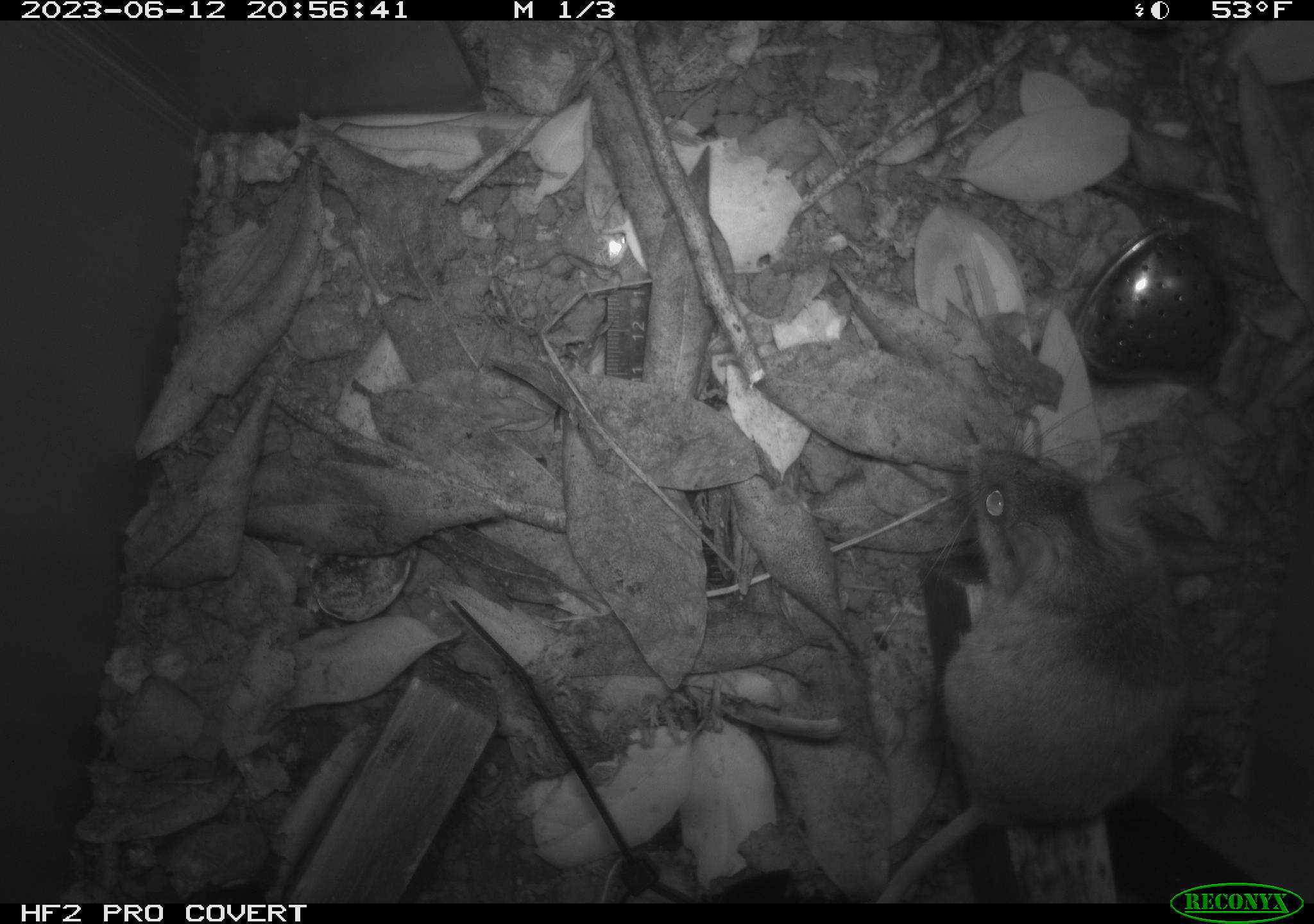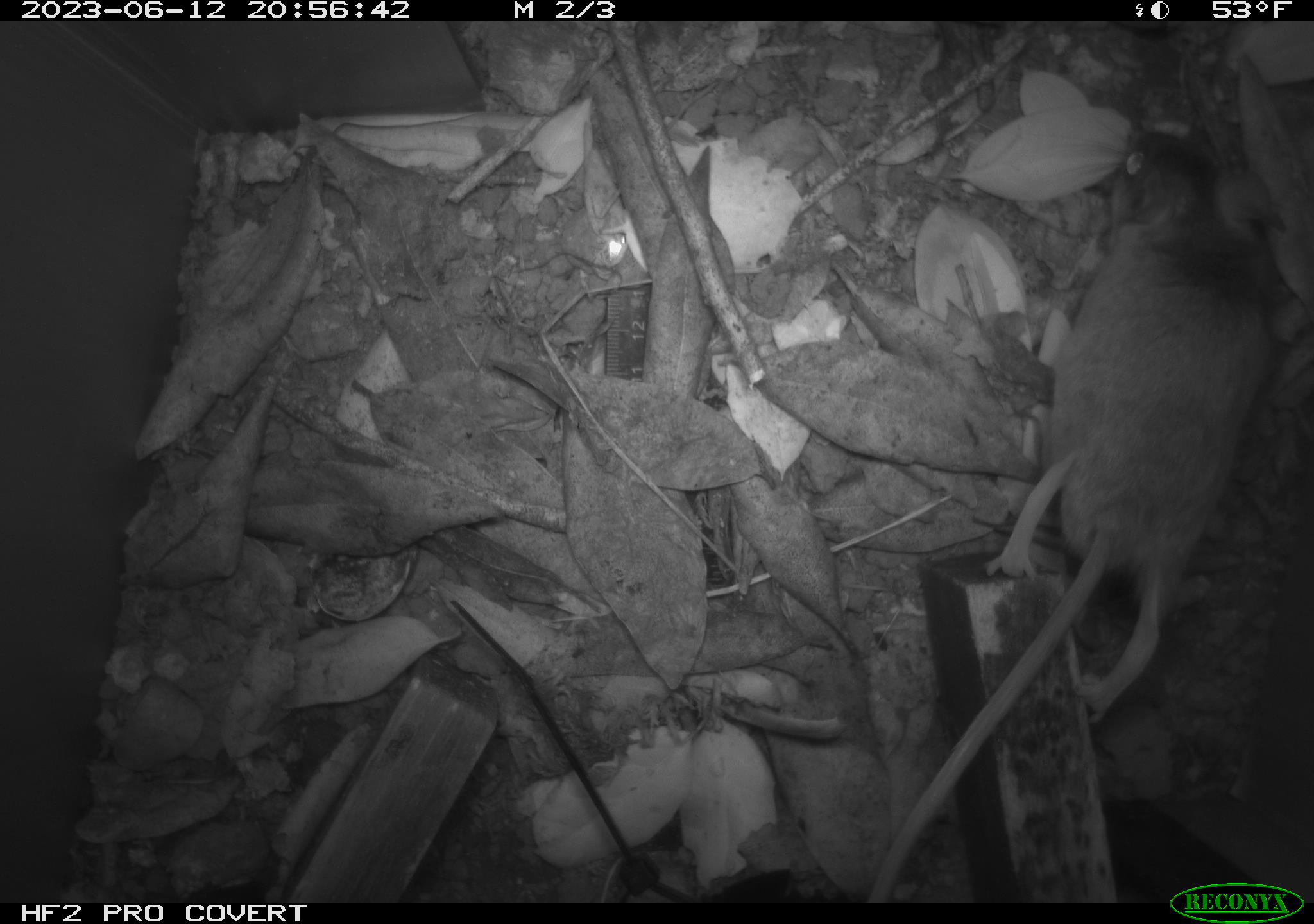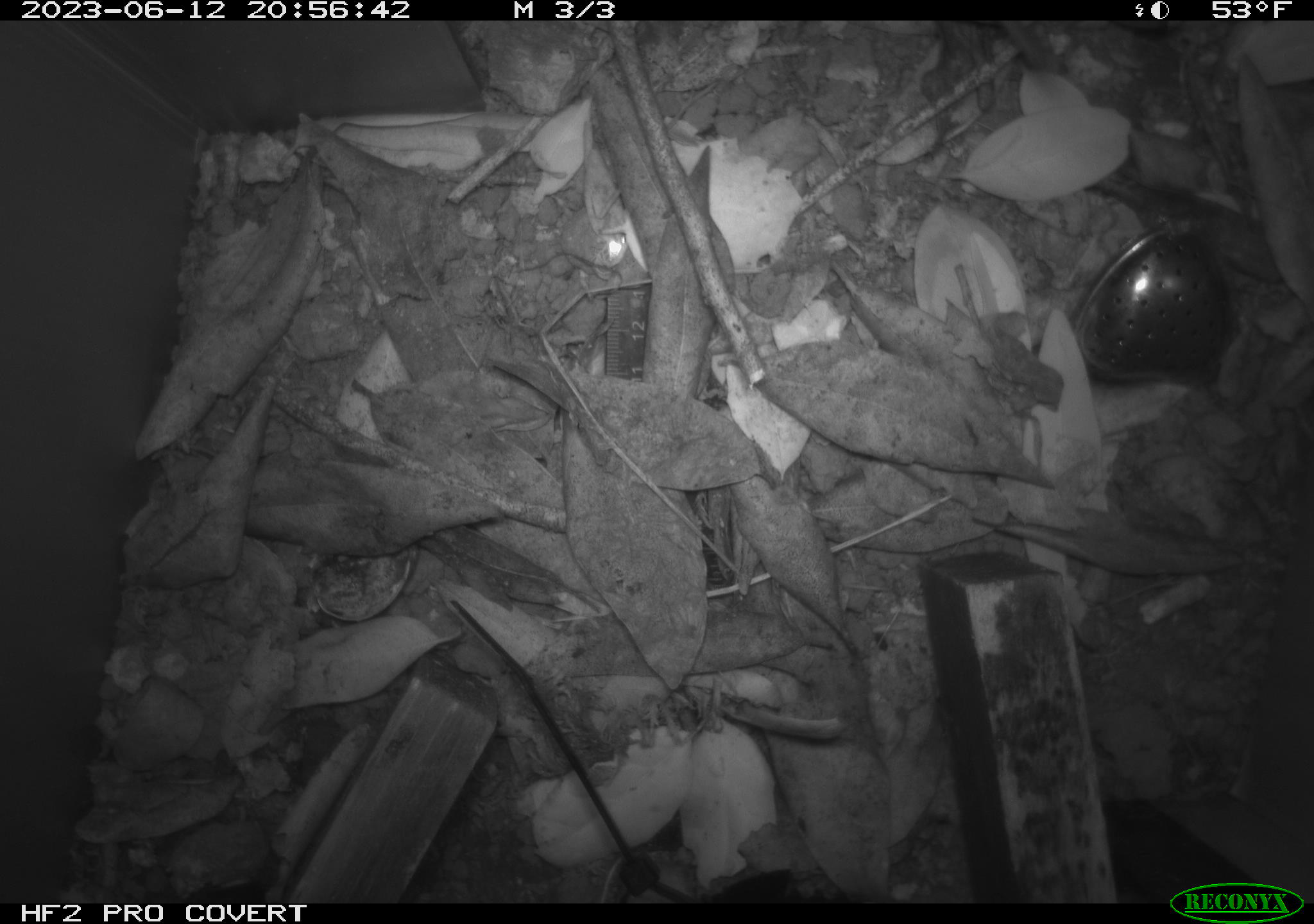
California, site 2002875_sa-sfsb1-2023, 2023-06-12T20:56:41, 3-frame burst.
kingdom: Animalia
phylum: Chordata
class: Mammalia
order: Rodentia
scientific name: Rodentia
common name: mouse species